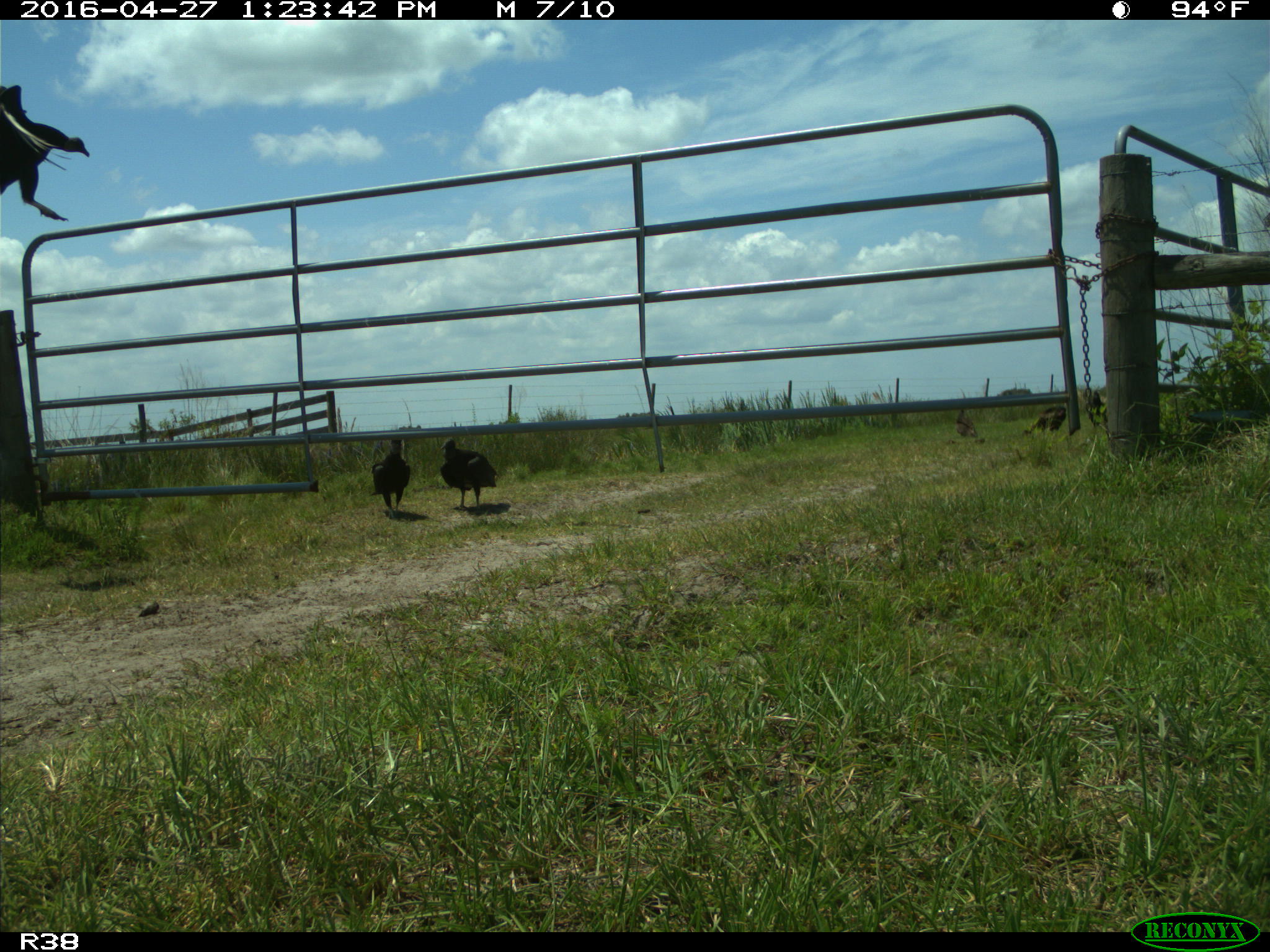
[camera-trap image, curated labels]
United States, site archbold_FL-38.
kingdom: Animalia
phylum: Chordata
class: Aves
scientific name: Aves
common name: birds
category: unidentified bird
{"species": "unidentified bird (birds) (Aves)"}